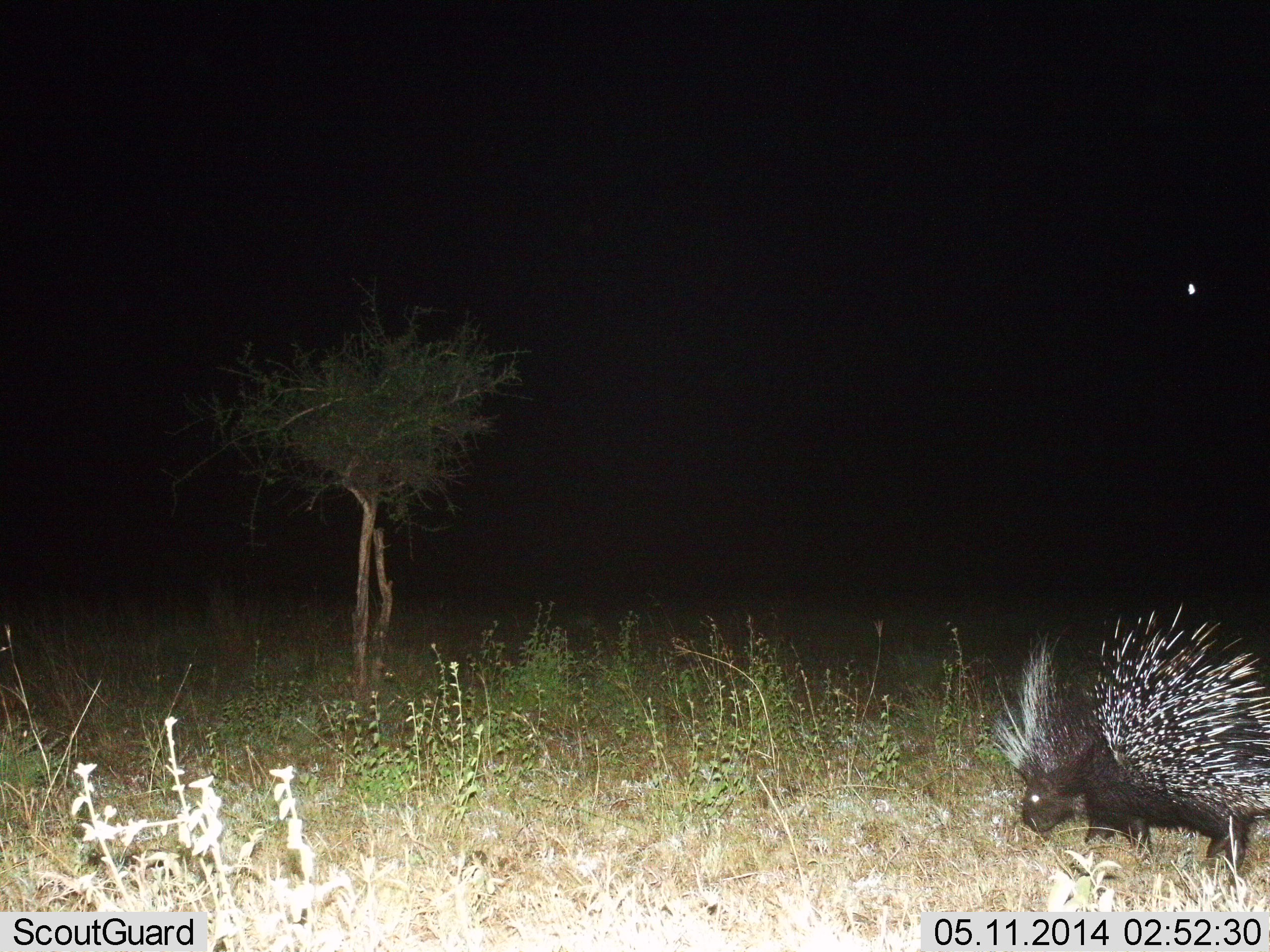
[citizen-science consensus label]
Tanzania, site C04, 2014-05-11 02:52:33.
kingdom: Animalia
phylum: Chordata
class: Mammalia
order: Rodentia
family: Hystricidae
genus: Hystrix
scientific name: Hystrix cristata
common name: crested porcupine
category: porcupine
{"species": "porcupine (crested porcupine) (Hystrix cristata)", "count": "1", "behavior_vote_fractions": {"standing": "20%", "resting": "0%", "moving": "50%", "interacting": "0%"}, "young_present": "0%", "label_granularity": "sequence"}